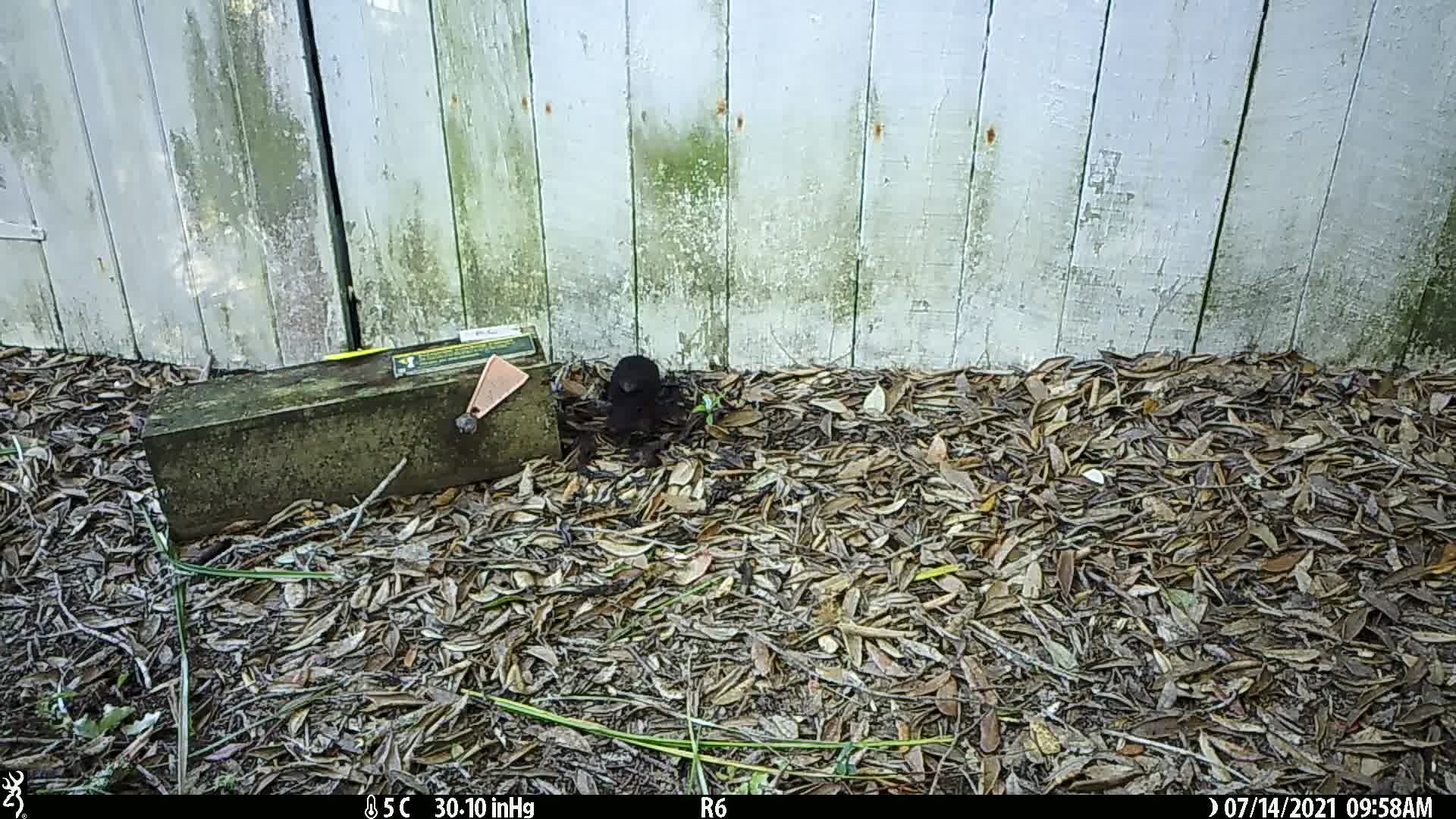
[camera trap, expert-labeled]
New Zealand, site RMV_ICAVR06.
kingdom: Animalia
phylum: Chordata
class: Aves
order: Passeriformes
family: Turdidae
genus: Turdus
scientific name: Turdus merula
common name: eurasian blackbird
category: blackbird